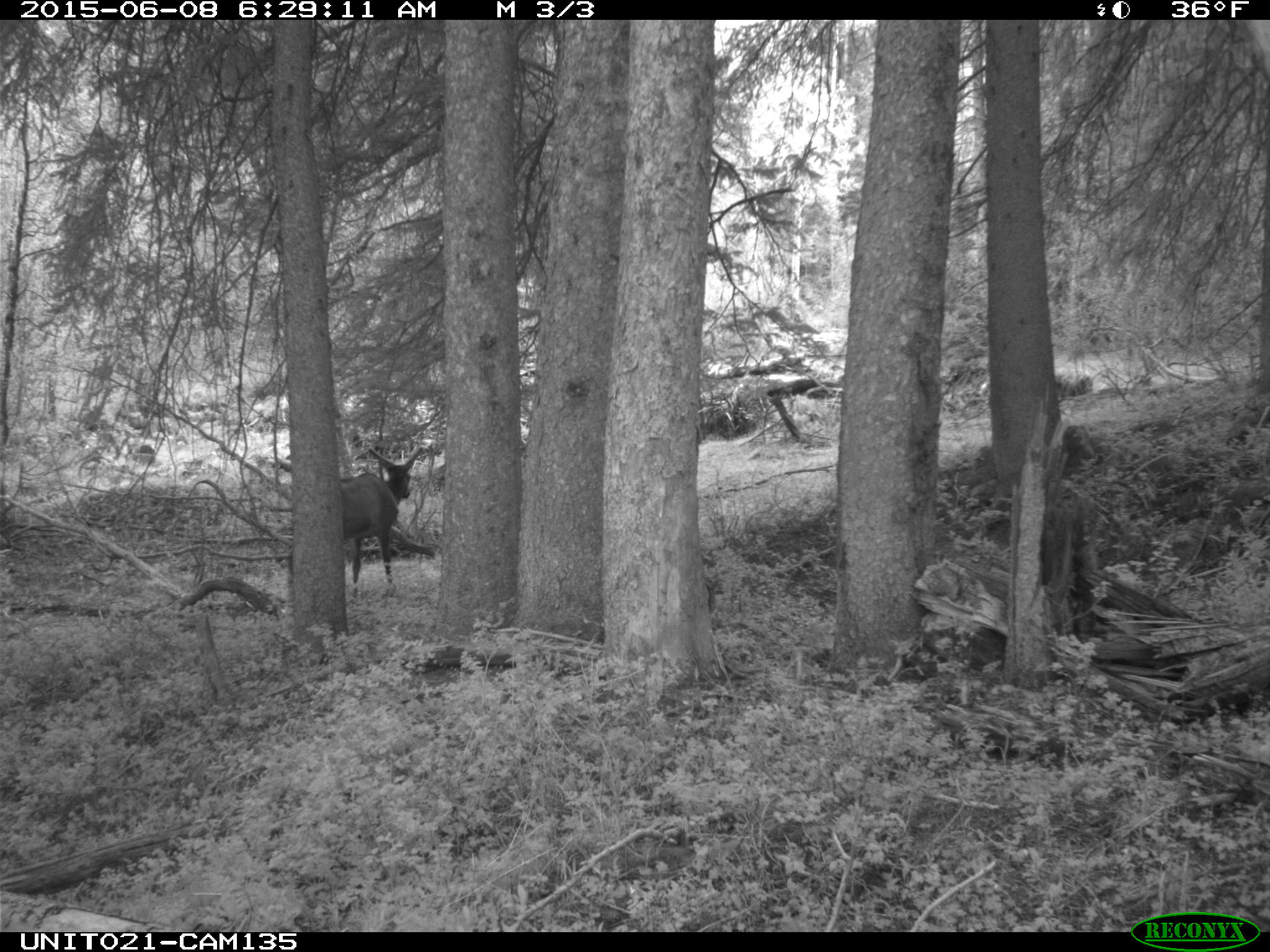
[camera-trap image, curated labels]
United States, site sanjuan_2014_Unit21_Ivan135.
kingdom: Animalia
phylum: Chordata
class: Mammalia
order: Artiodactyla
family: Cervidae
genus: Cervus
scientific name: Cervus elaphus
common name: red deer